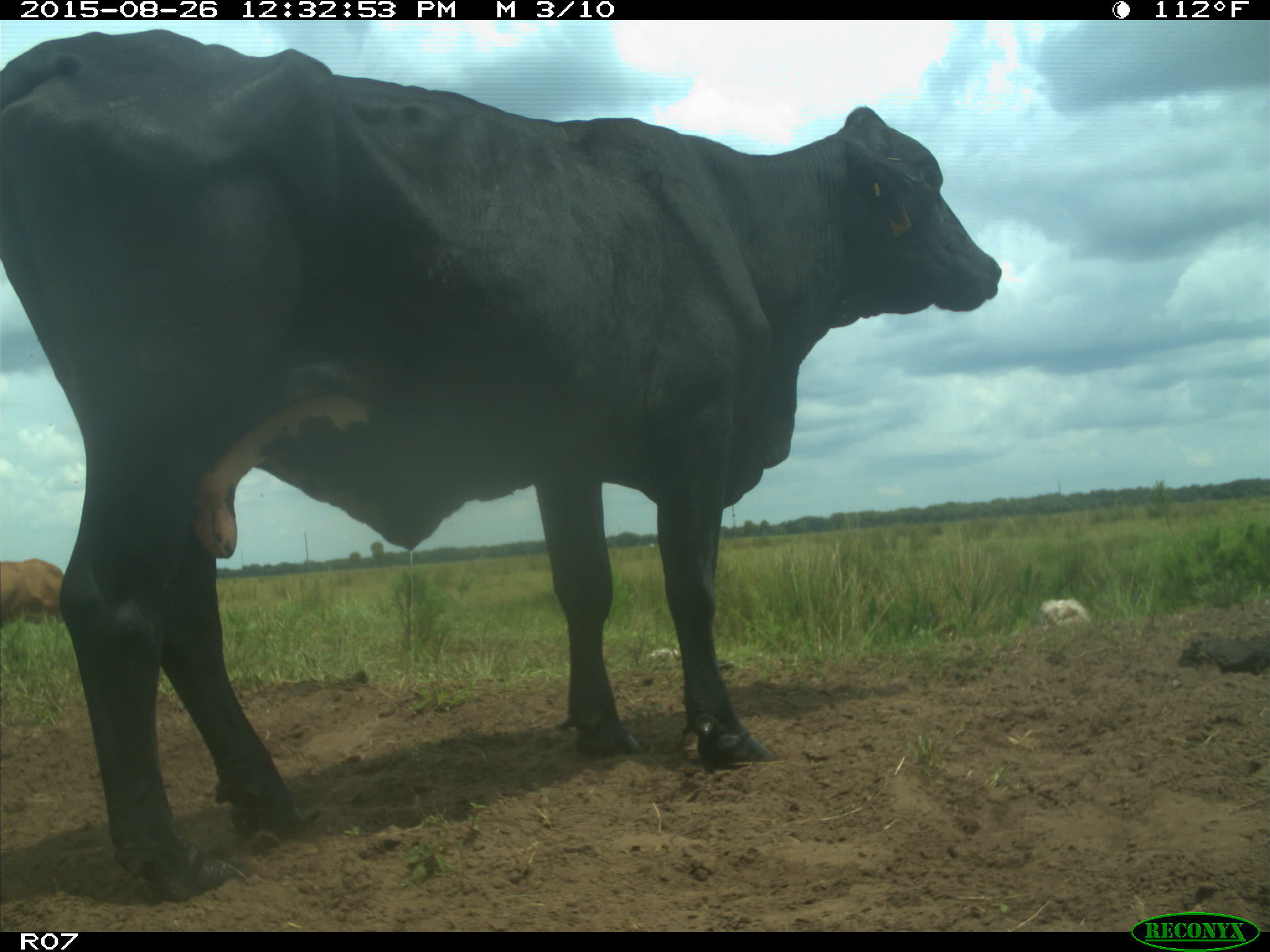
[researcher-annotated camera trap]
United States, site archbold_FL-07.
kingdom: Animalia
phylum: Chordata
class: Mammalia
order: Artiodactyla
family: Bovidae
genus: Bos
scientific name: Bos taurus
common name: domestic cow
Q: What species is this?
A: Bos taurus (domestic cow).